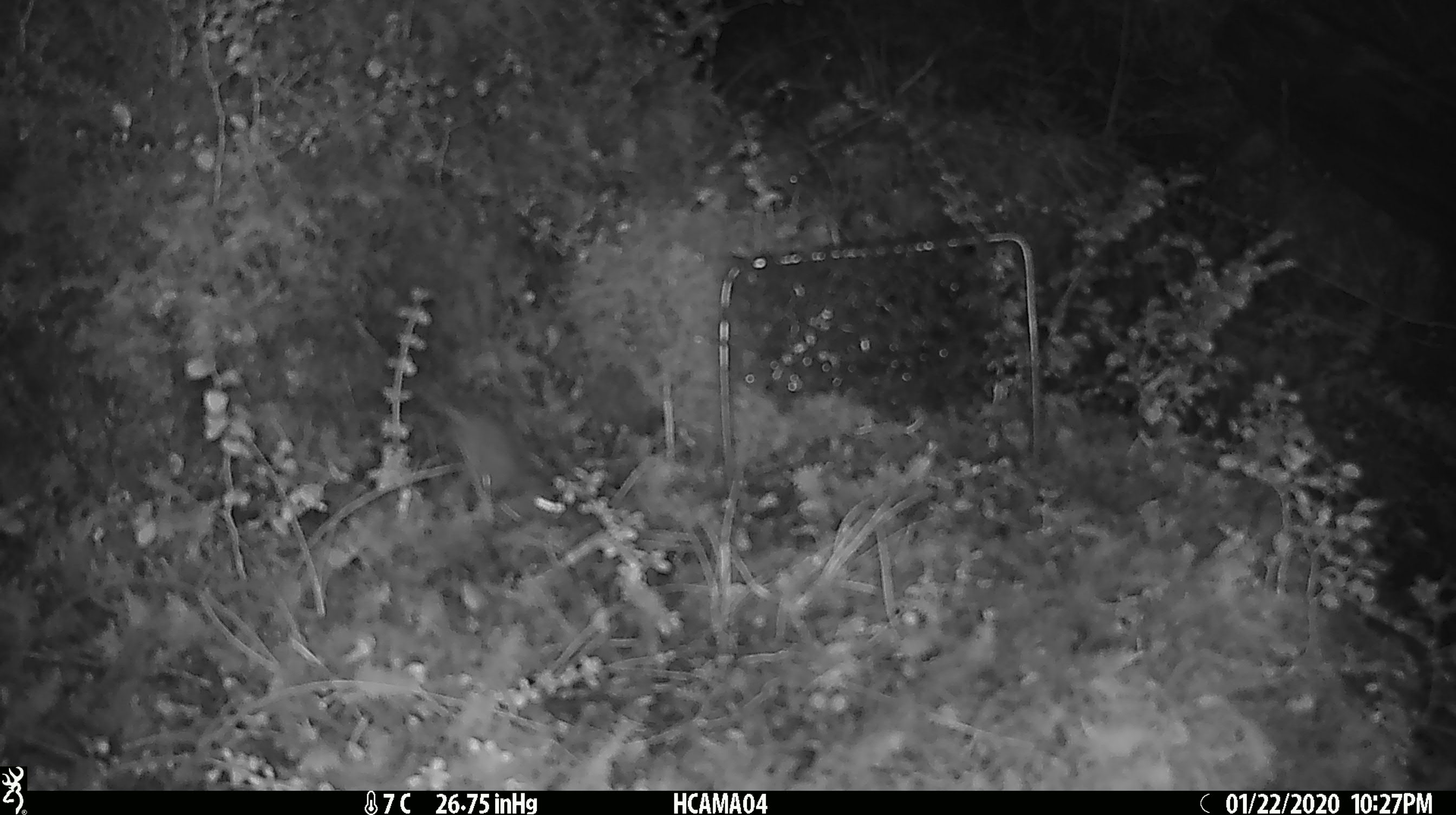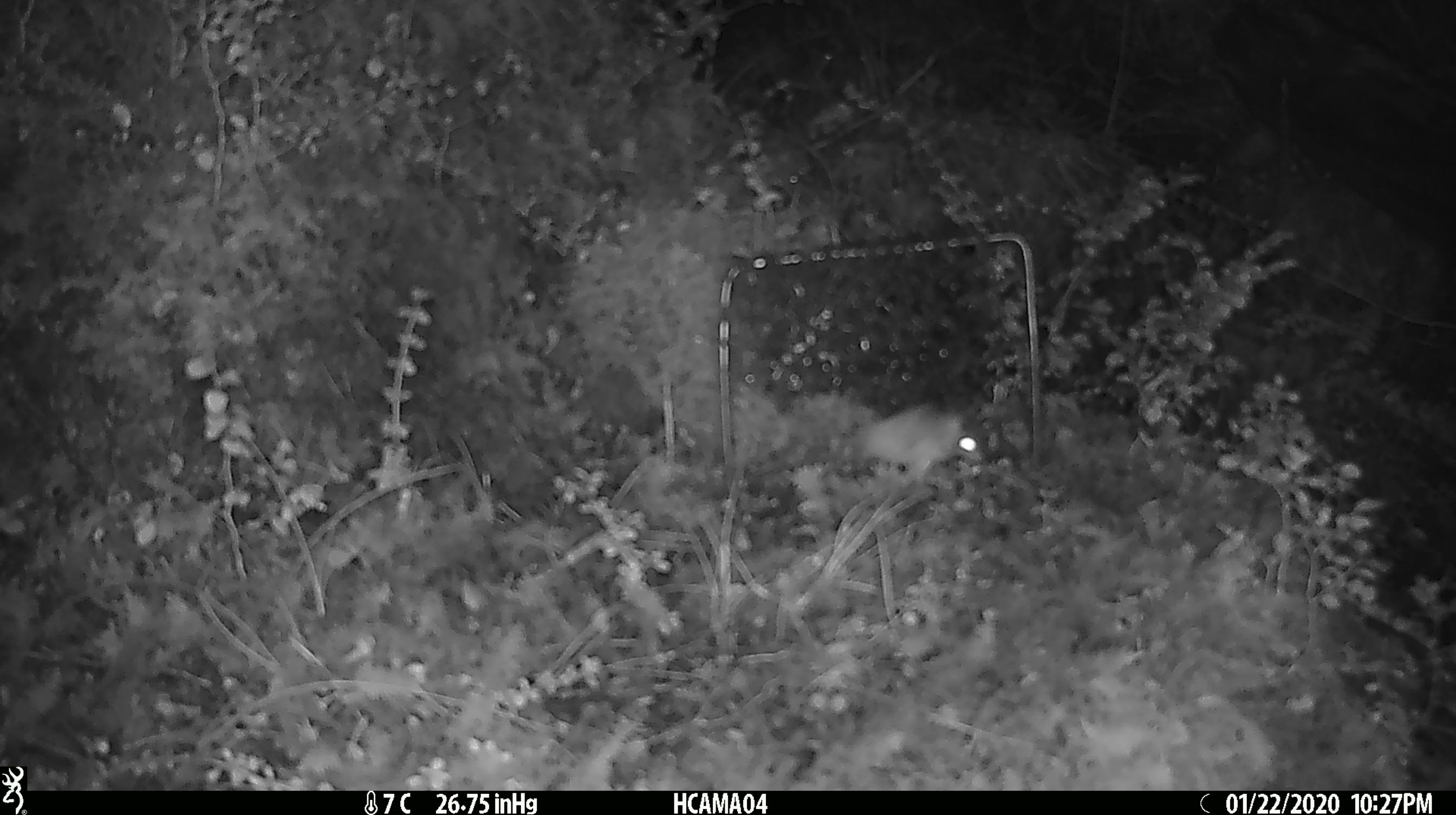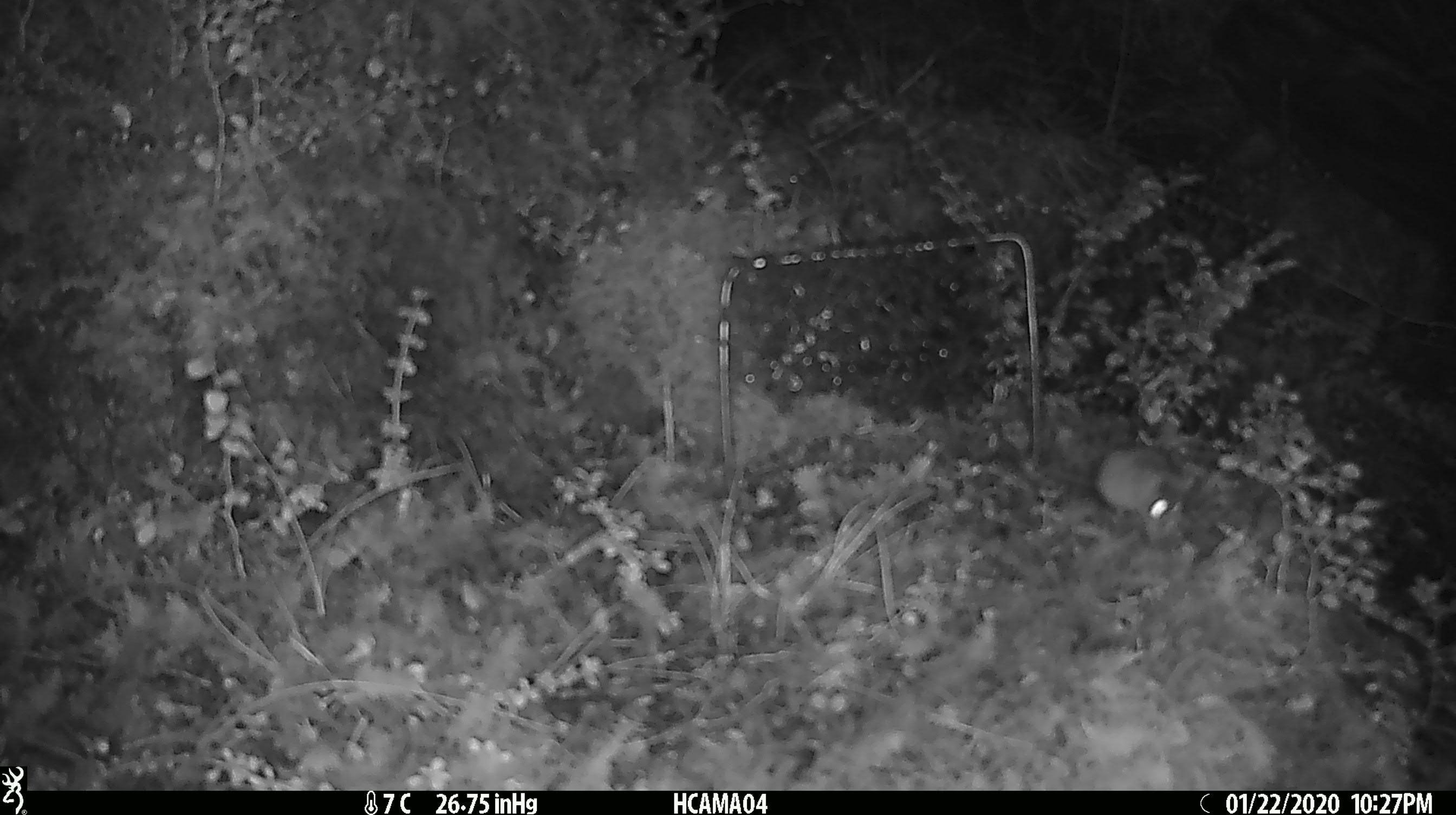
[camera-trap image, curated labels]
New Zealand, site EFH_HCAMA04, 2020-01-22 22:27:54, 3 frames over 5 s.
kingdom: Animalia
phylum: Chordata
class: Mammalia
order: Rodentia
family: Muridae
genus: Mus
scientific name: Mus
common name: mouse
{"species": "mouse (Mus)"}